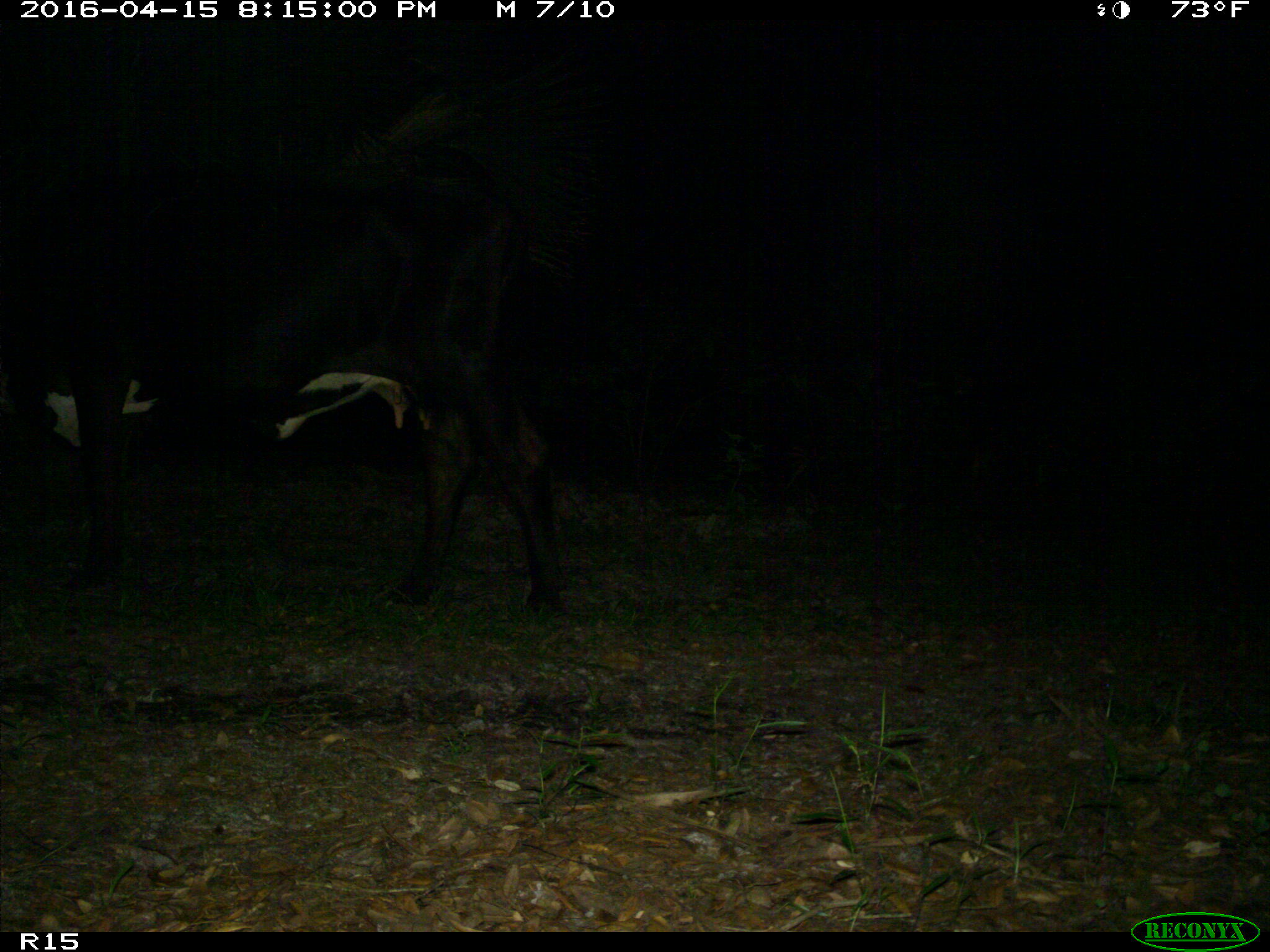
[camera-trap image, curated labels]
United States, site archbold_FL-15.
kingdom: Animalia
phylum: Chordata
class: Mammalia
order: Artiodactyla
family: Bovidae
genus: Bos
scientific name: Bos taurus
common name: domestic cow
Bos taurus (domestic cow).